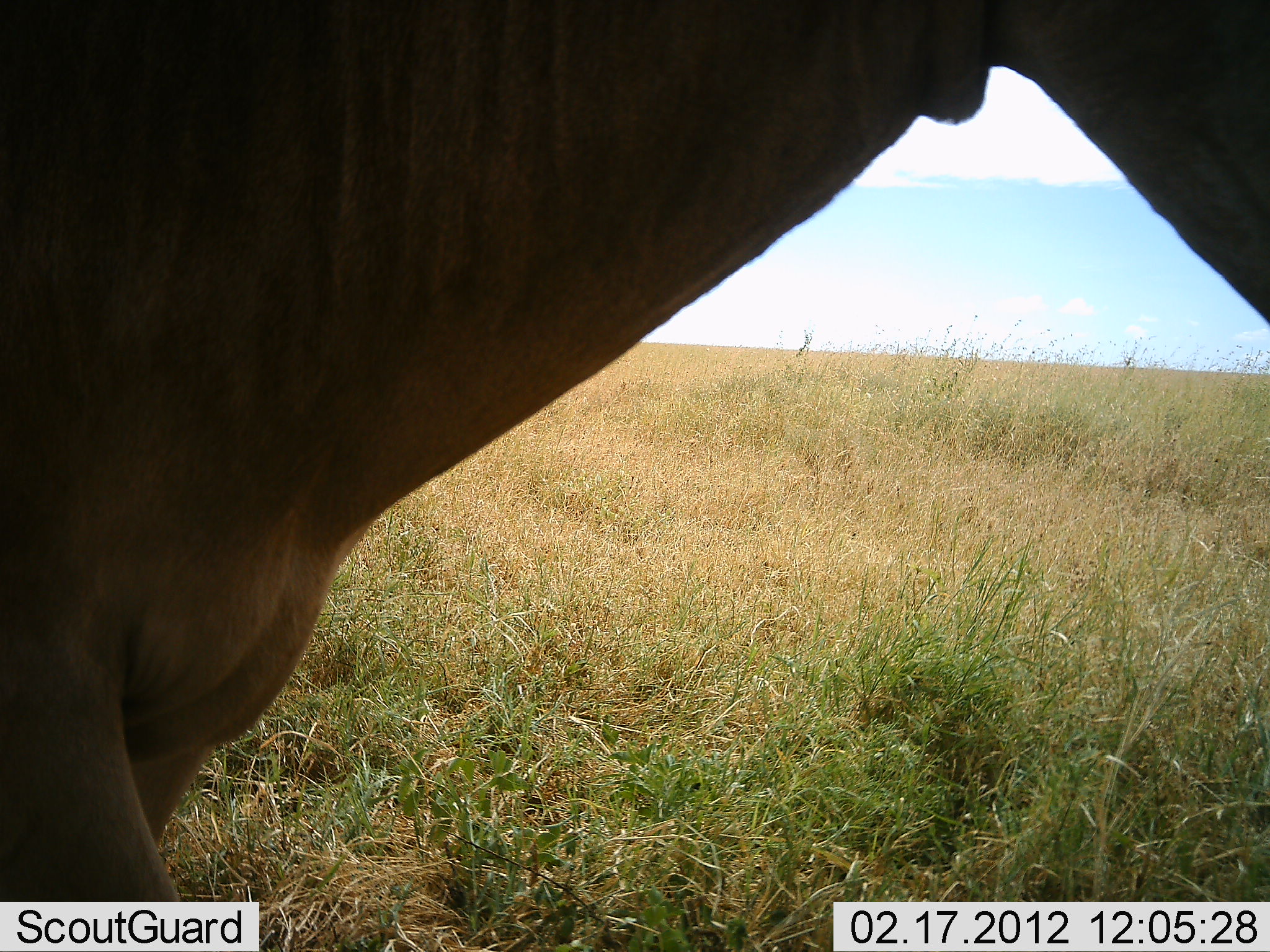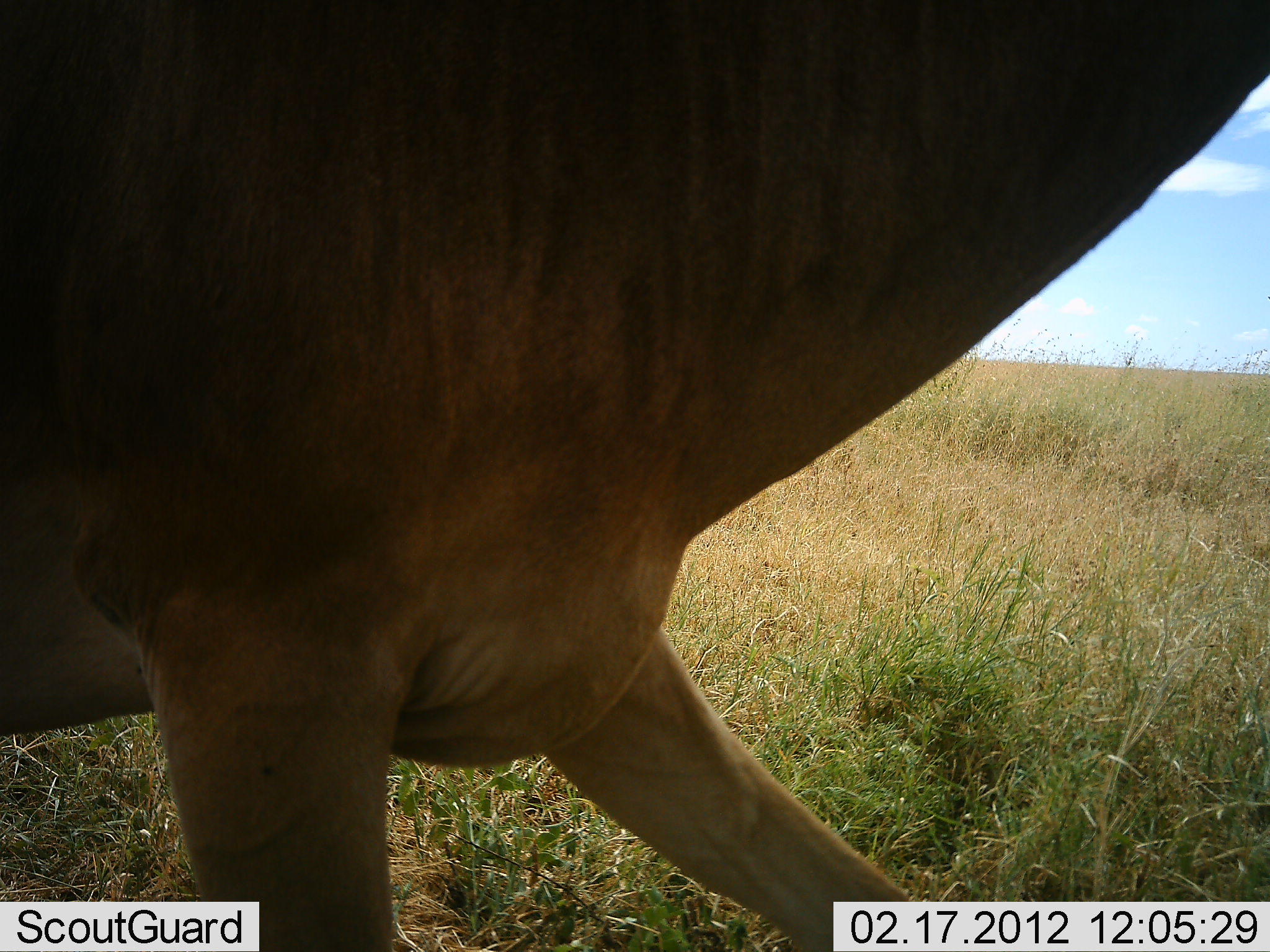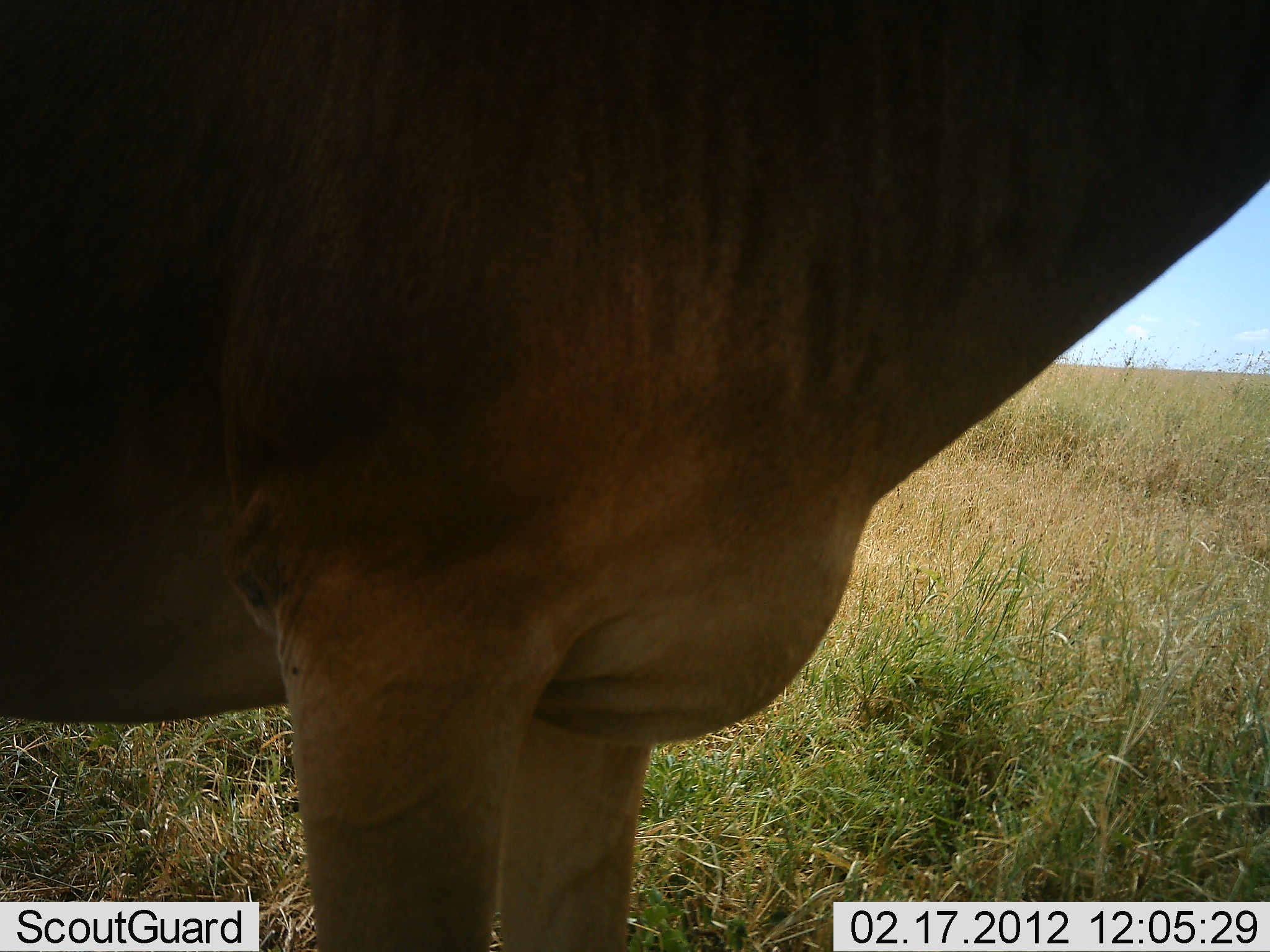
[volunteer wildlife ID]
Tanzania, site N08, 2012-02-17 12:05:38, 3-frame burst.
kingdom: Animalia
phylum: Chordata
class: Mammalia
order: Artiodactyla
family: Bovidae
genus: Alcelaphus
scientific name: Alcelaphus buselaphus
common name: hartebeest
Hartebeest (Alcelaphus buselaphus), count 1. Behavior (volunteer vote fractions): standing 30%, resting 0%, moving 70%, interacting 0%. Young present (vote fraction): 0%. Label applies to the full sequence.